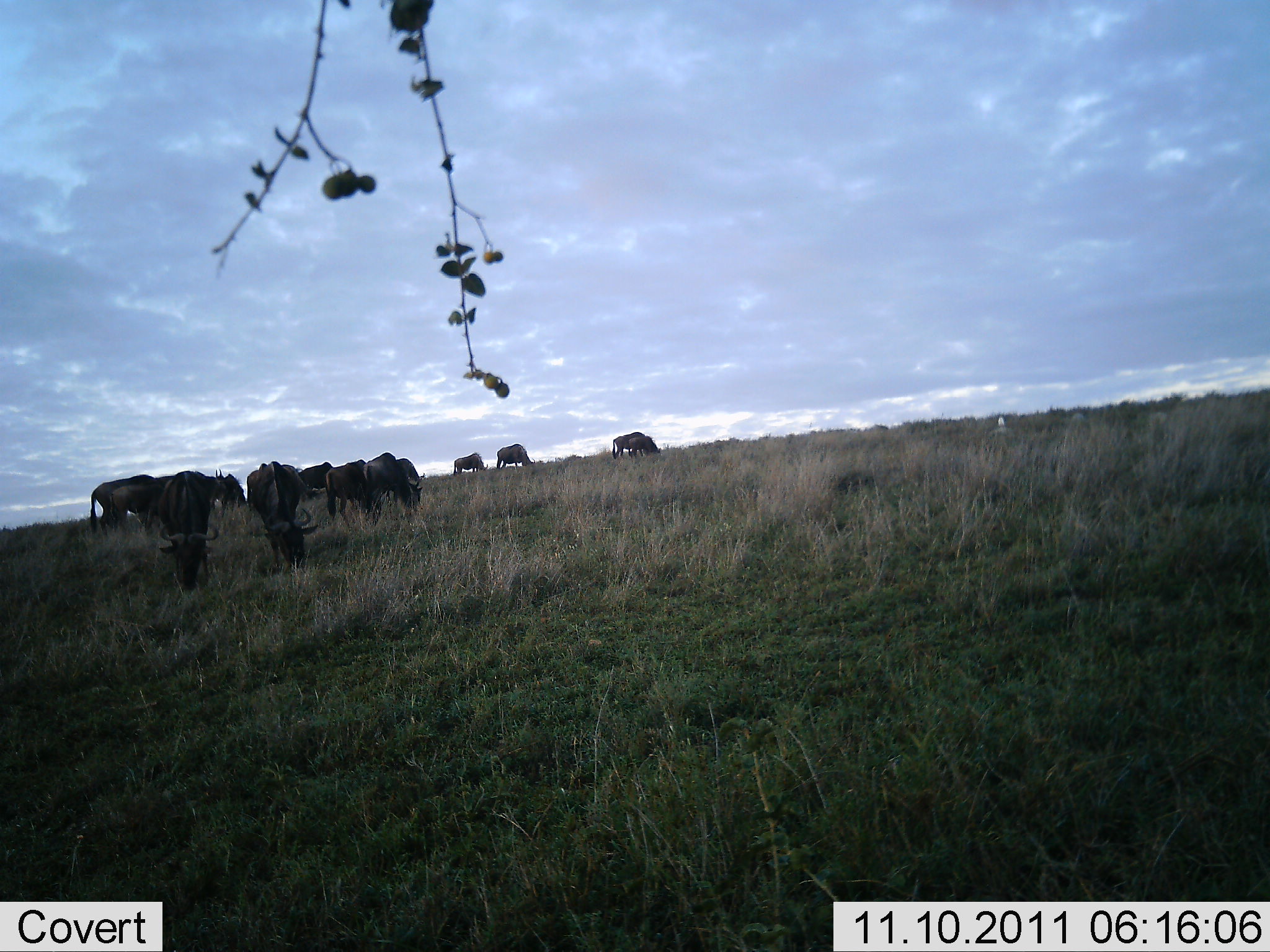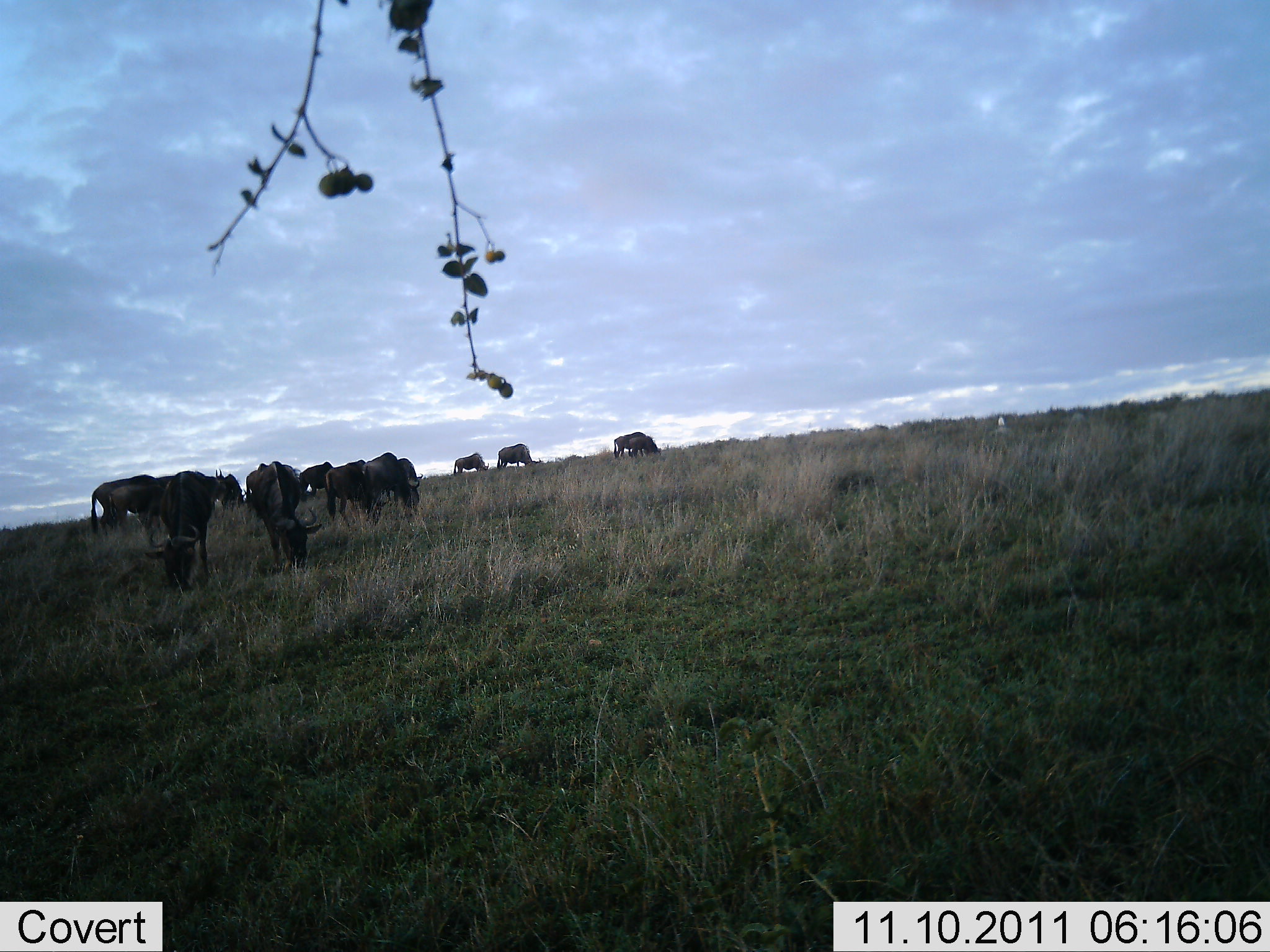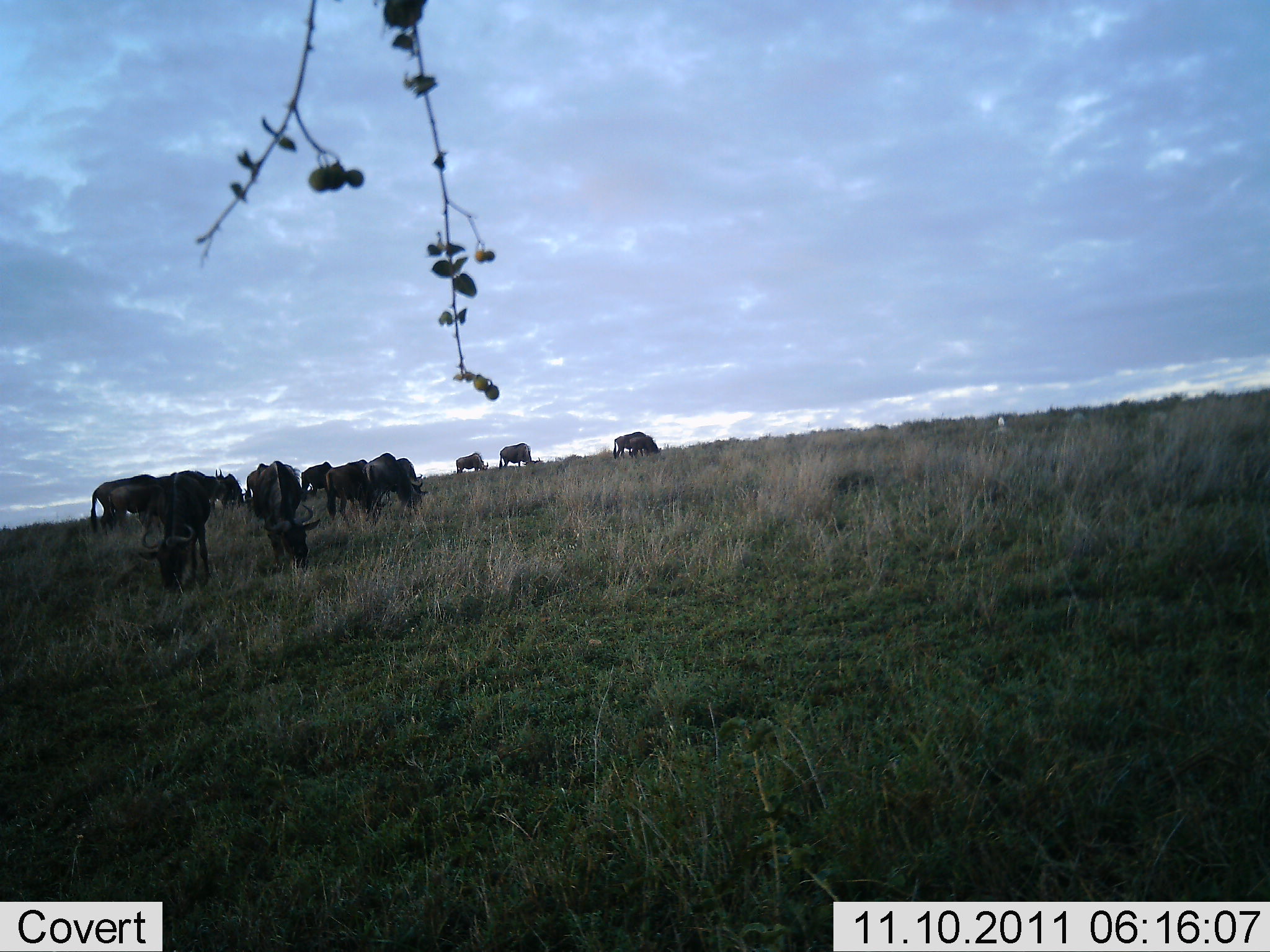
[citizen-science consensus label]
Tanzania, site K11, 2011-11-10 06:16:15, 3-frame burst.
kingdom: Animalia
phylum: Chordata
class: Mammalia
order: Artiodactyla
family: Bovidae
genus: Connochaetes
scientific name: Connochaetes taurinus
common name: blue wildebeest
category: wildebeest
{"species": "wildebeest (blue wildebeest) (Connochaetes taurinus)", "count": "11-50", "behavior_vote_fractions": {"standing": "29%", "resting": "0%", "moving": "14%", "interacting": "0%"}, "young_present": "0%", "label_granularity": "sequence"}